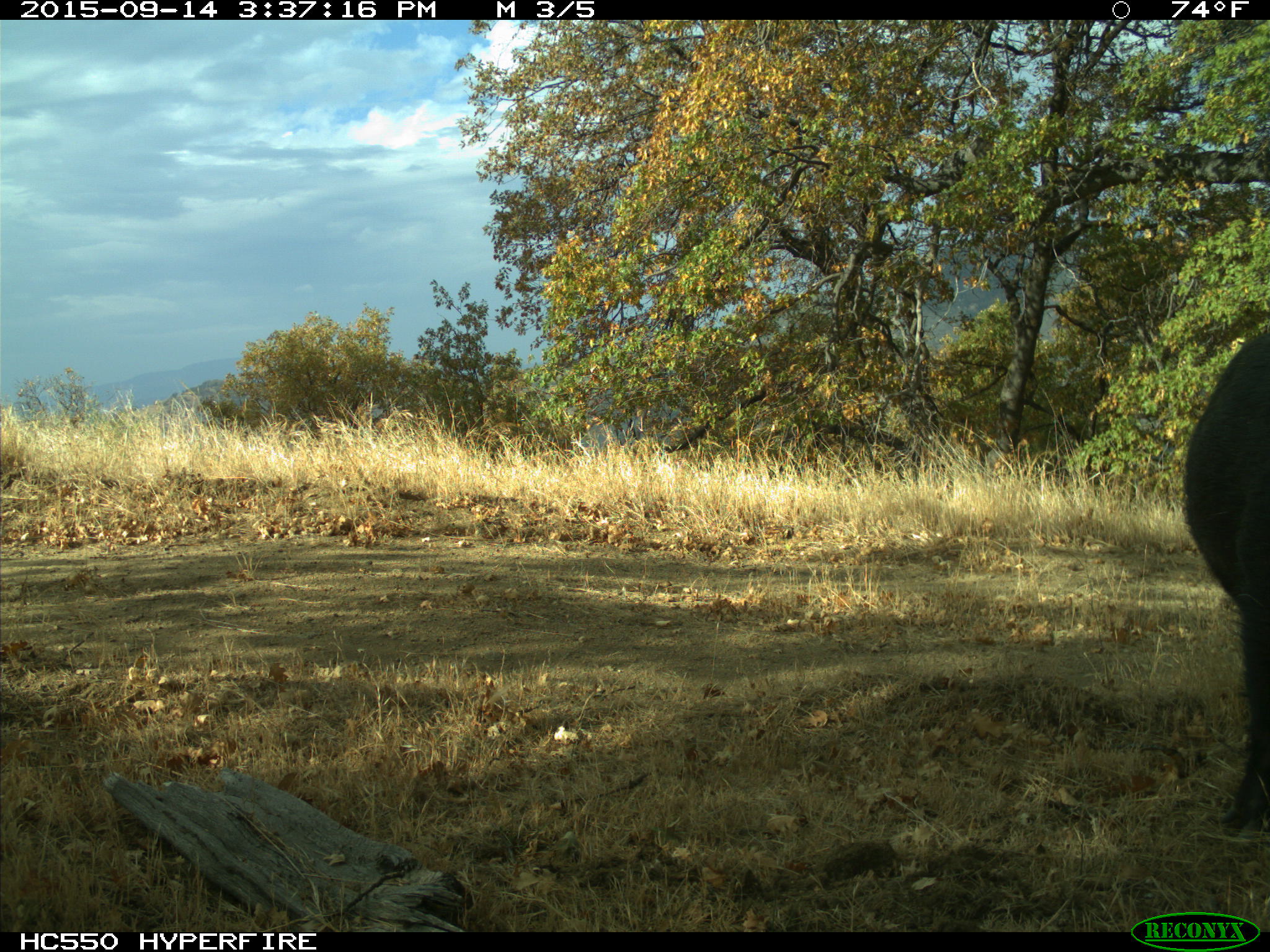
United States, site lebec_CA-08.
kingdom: Animalia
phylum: Chordata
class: Mammalia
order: Artiodactyla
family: Suidae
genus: Sus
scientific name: Sus scrofa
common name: wild boar